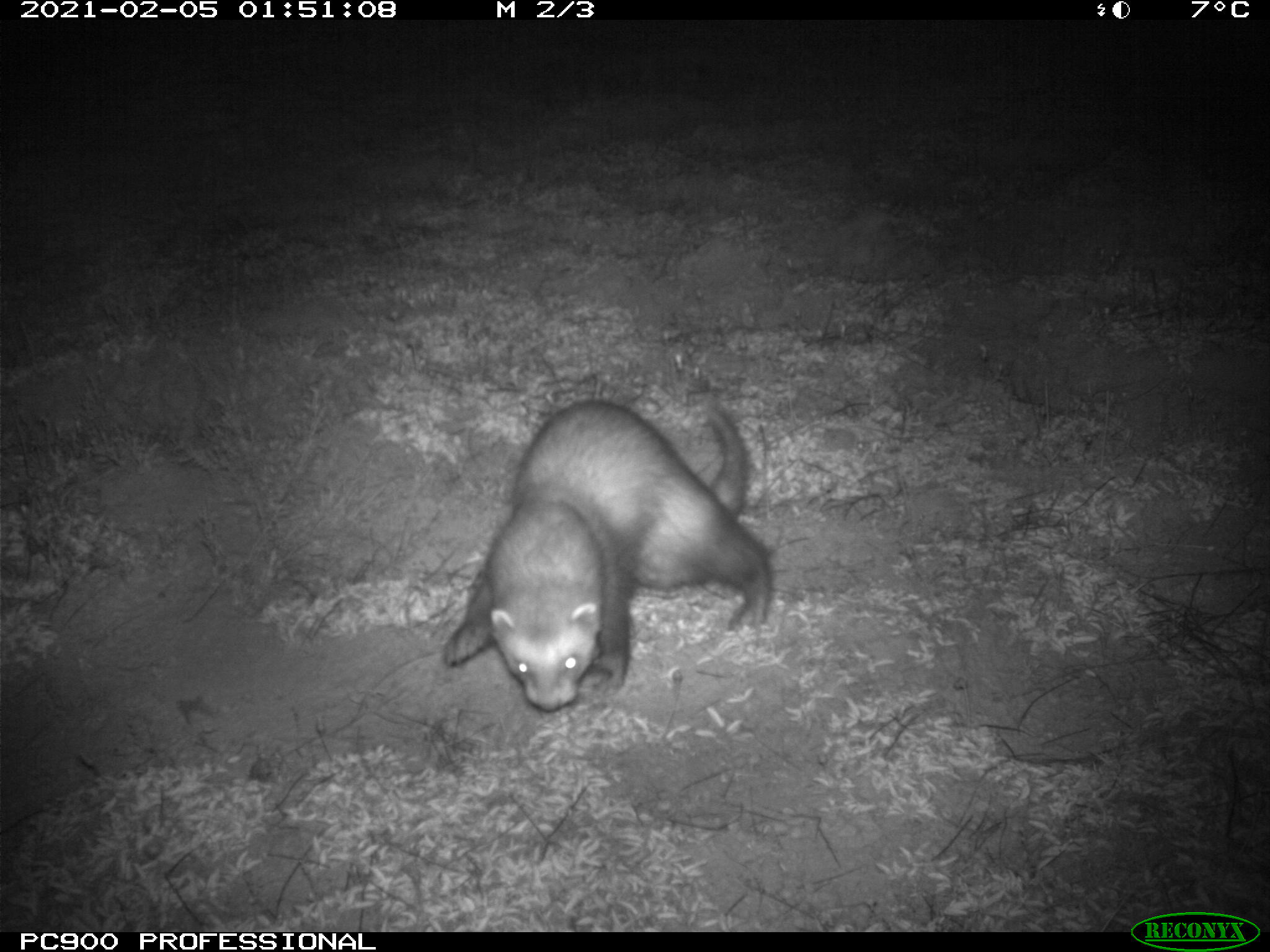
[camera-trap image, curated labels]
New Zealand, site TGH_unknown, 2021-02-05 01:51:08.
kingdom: Animalia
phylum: Chordata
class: Mammalia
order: Carnivora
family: Mustelidae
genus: Mustela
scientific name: Mustela furo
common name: ferret